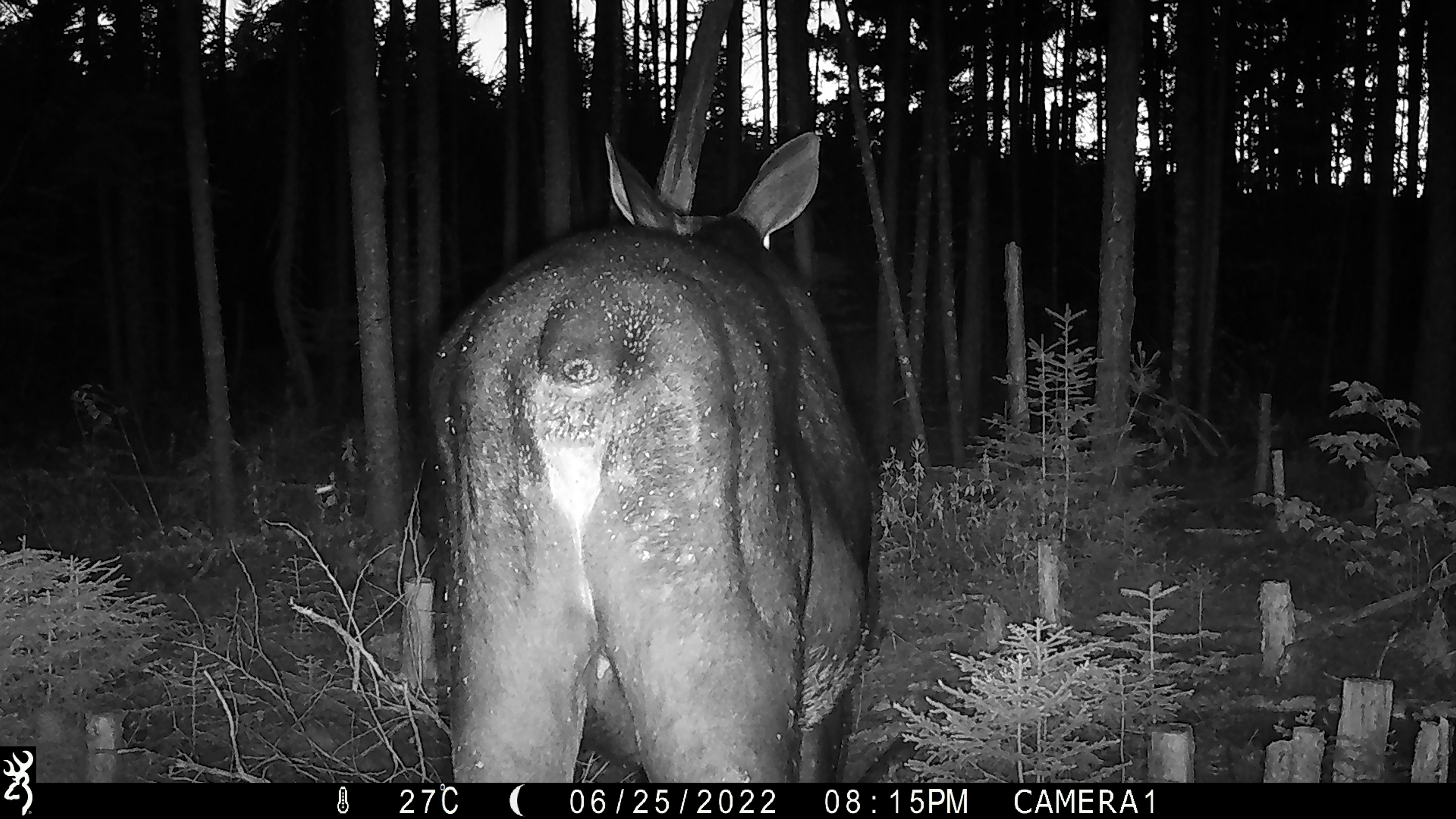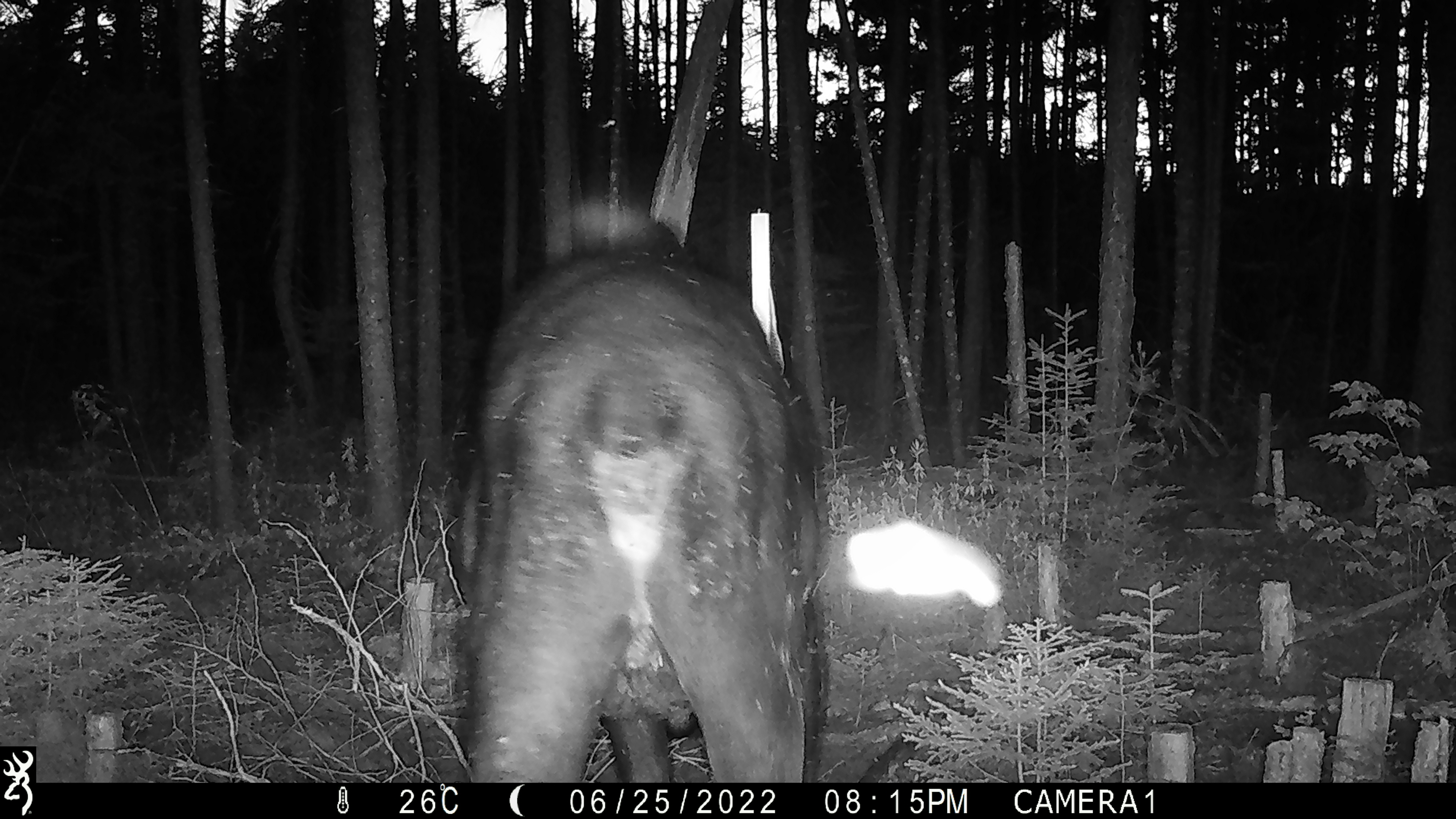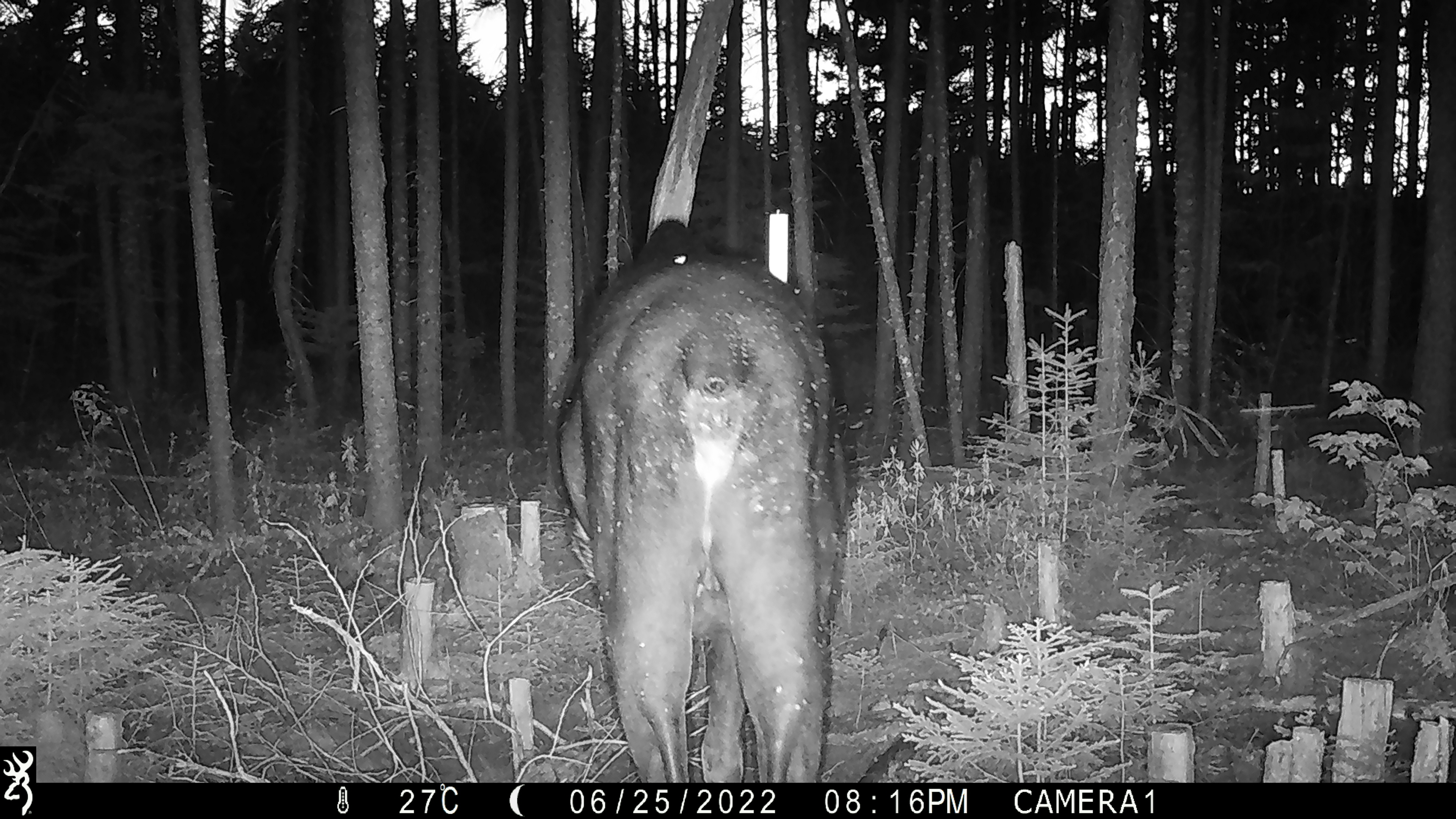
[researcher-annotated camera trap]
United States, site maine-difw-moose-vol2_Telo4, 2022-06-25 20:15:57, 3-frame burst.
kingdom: Animalia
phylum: Chordata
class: Mammalia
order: Artiodactyla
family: Cervidae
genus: Alces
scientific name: Alces alces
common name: moose